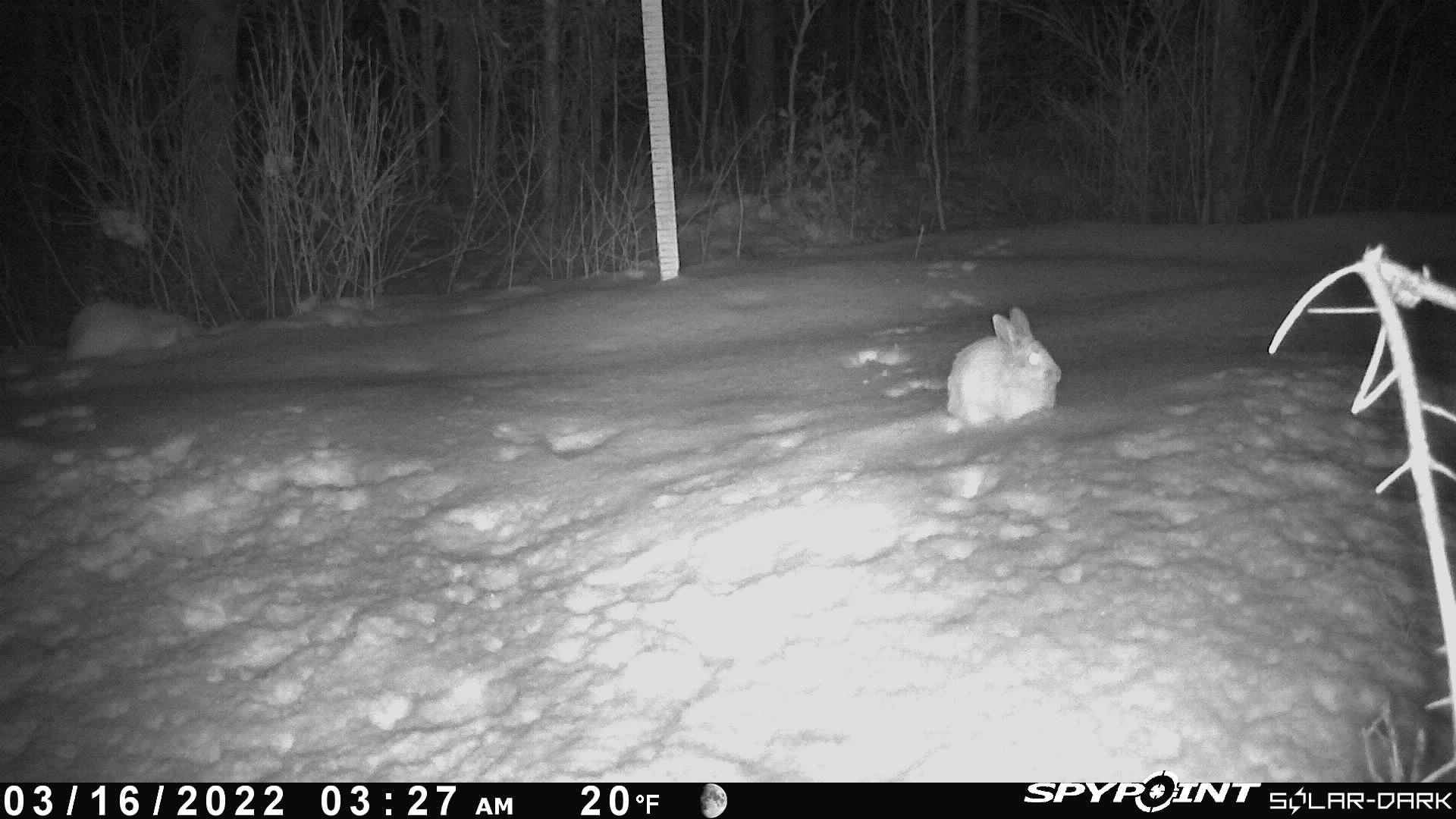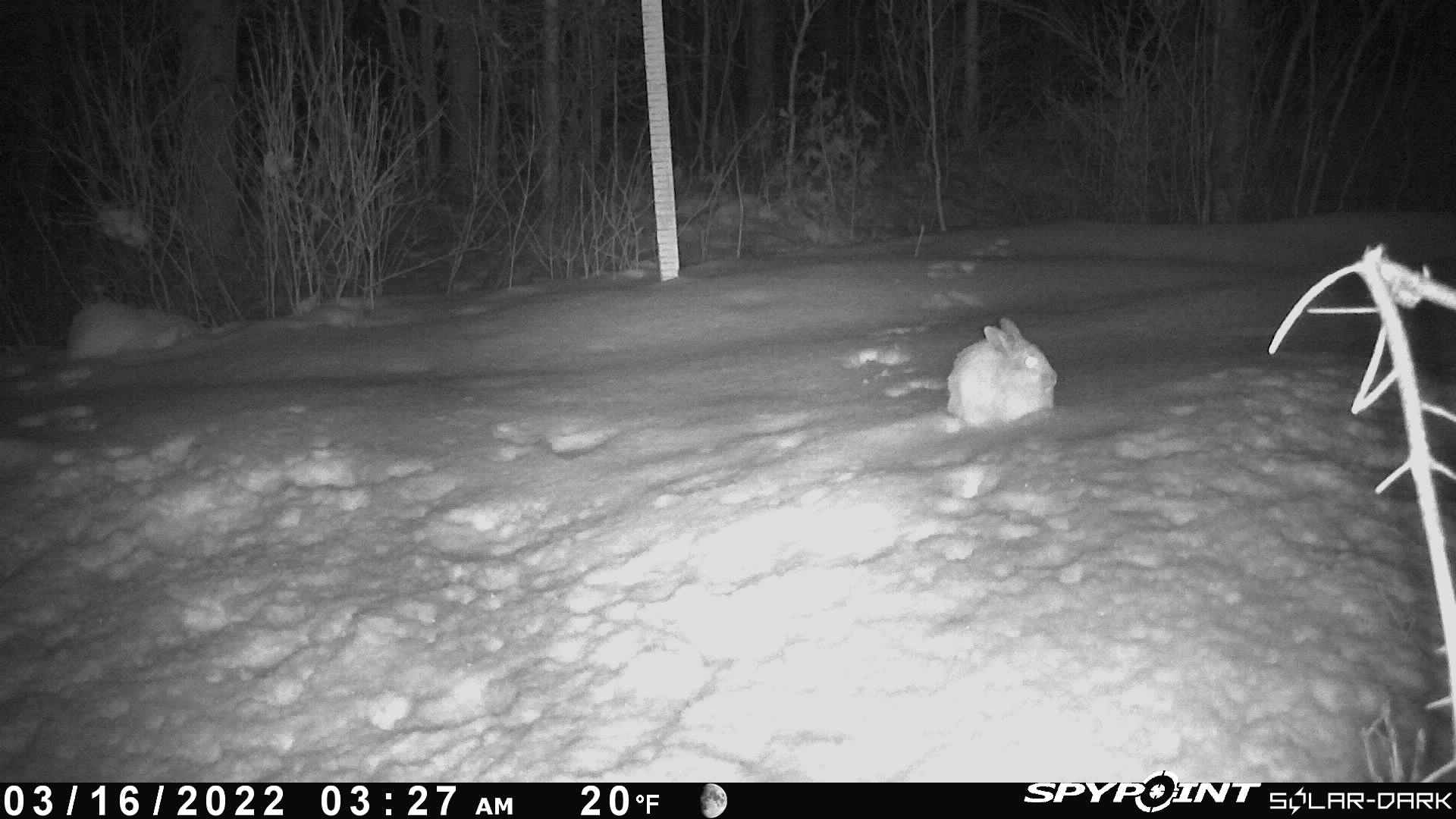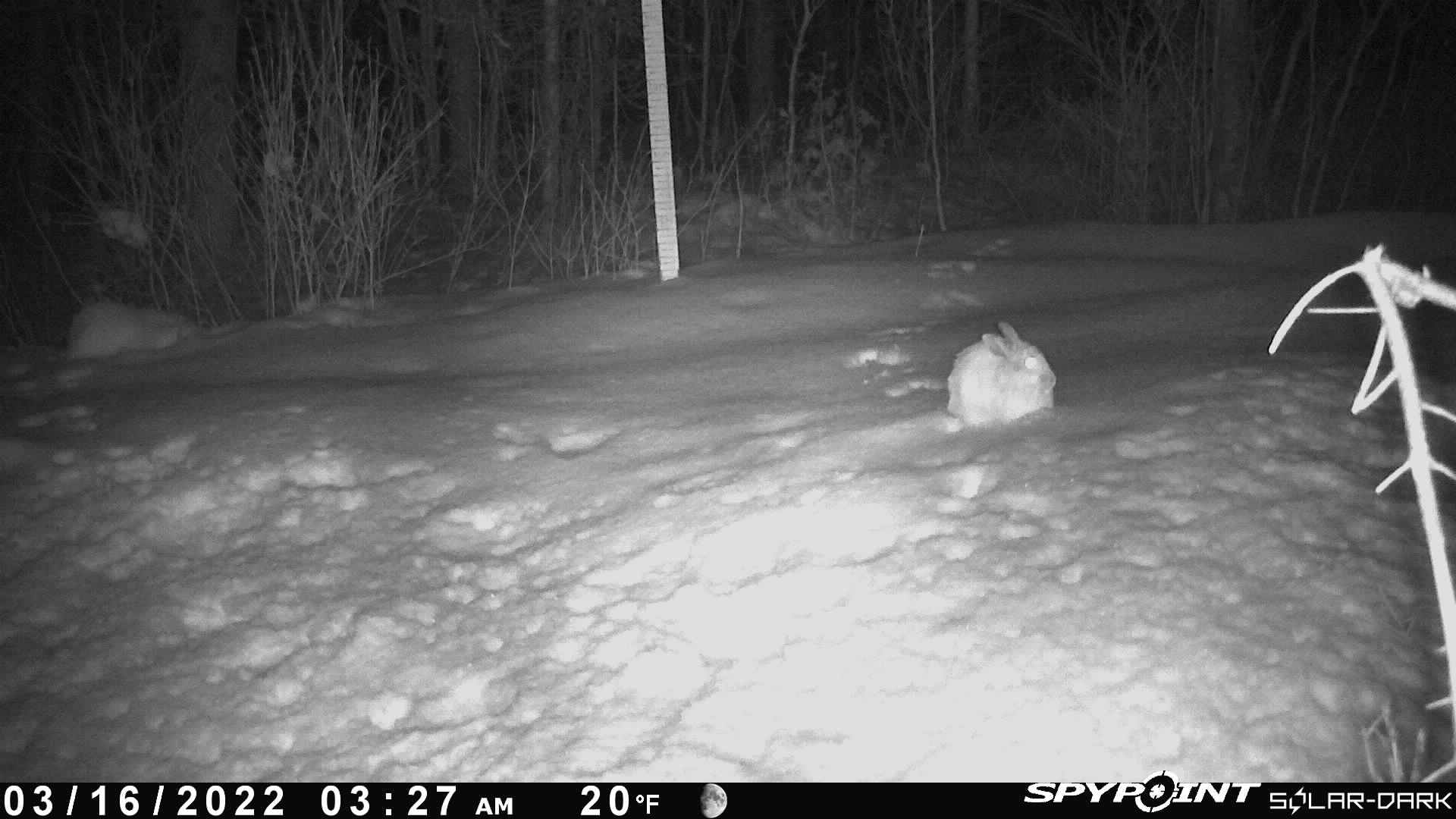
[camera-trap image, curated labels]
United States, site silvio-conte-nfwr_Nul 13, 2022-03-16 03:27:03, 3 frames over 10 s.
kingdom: Animalia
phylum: Chordata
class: Mammalia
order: Lagomorpha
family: Leporidae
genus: Lepus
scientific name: Lepus americanus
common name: snowshoe hare